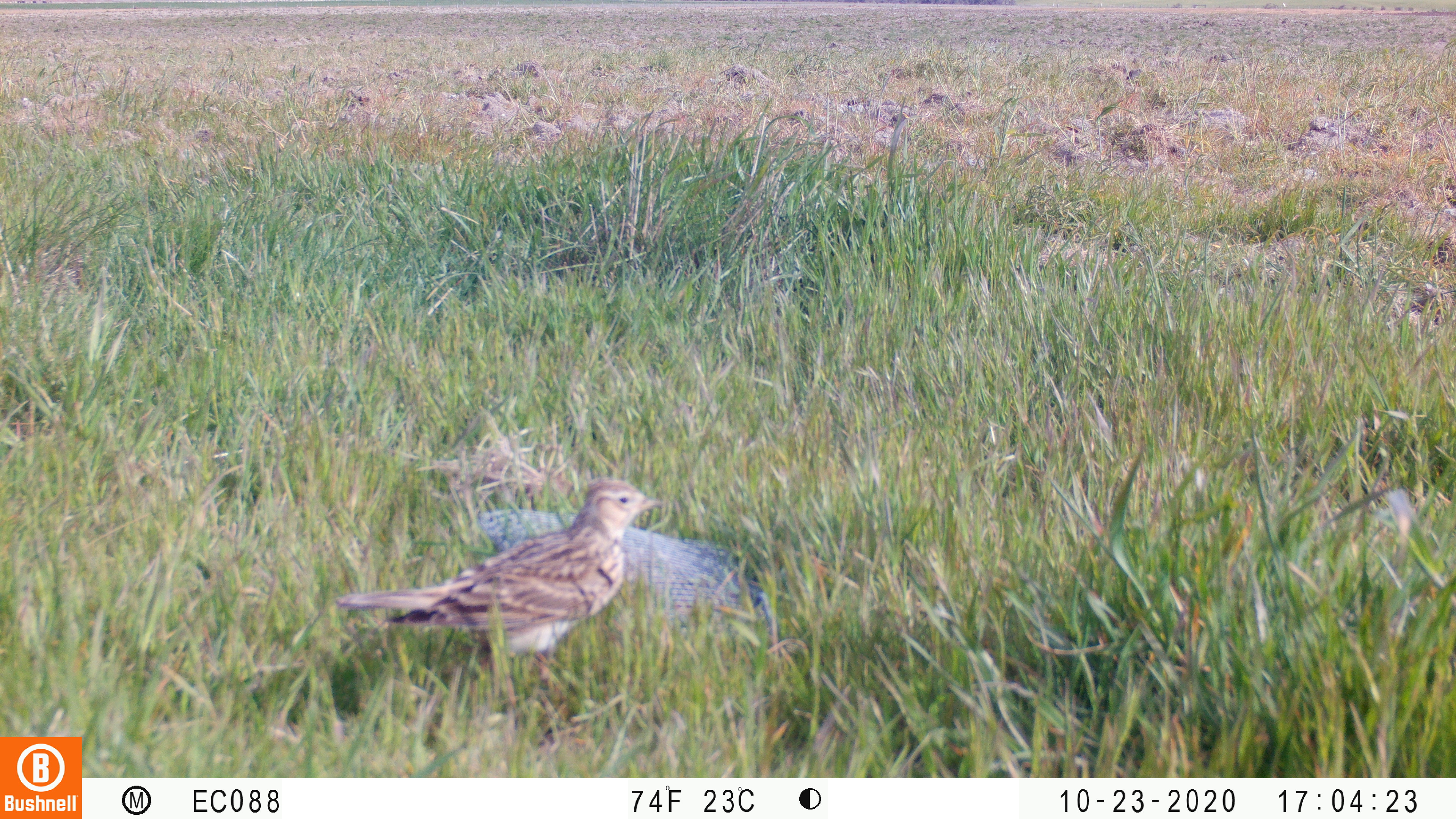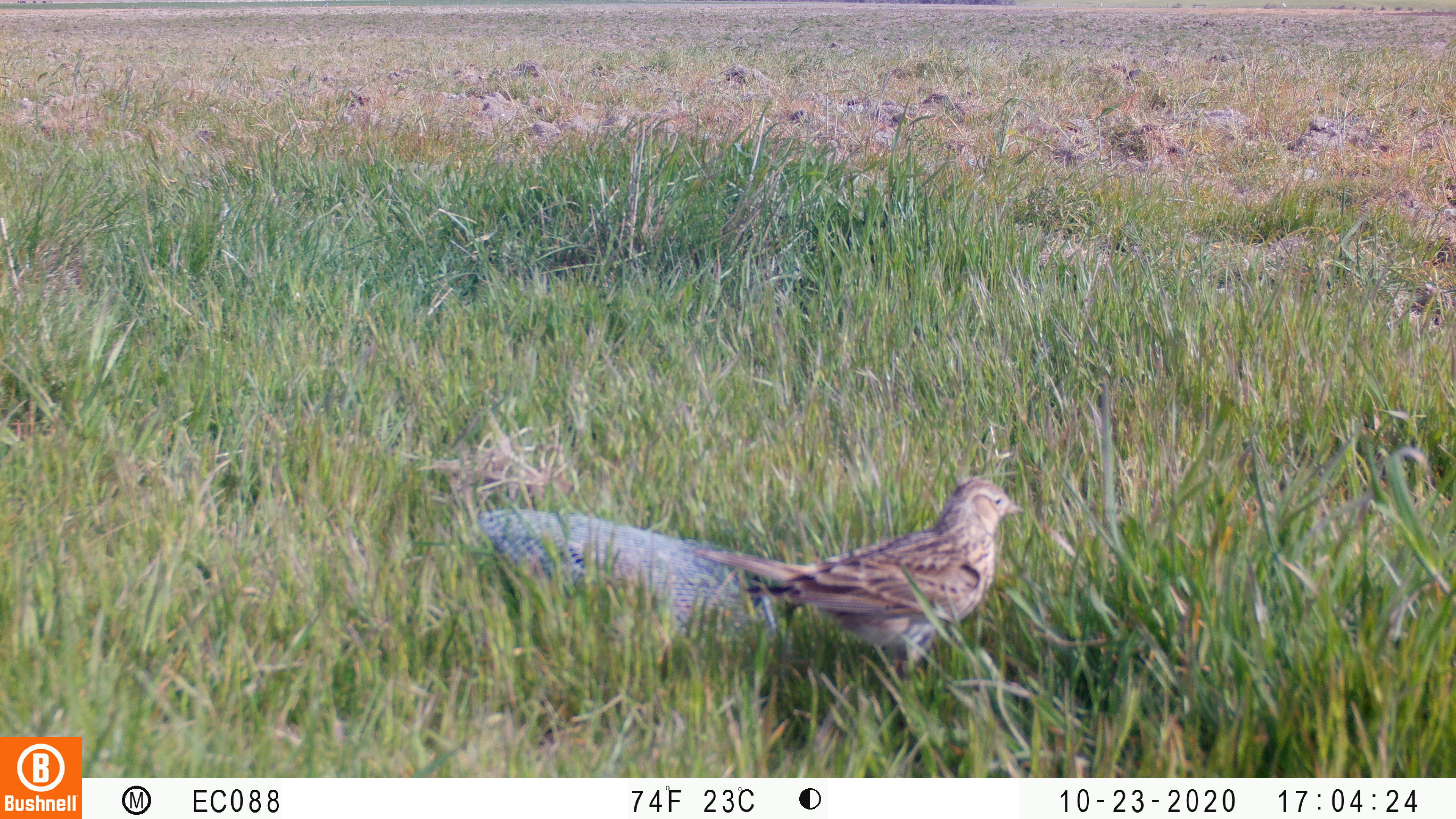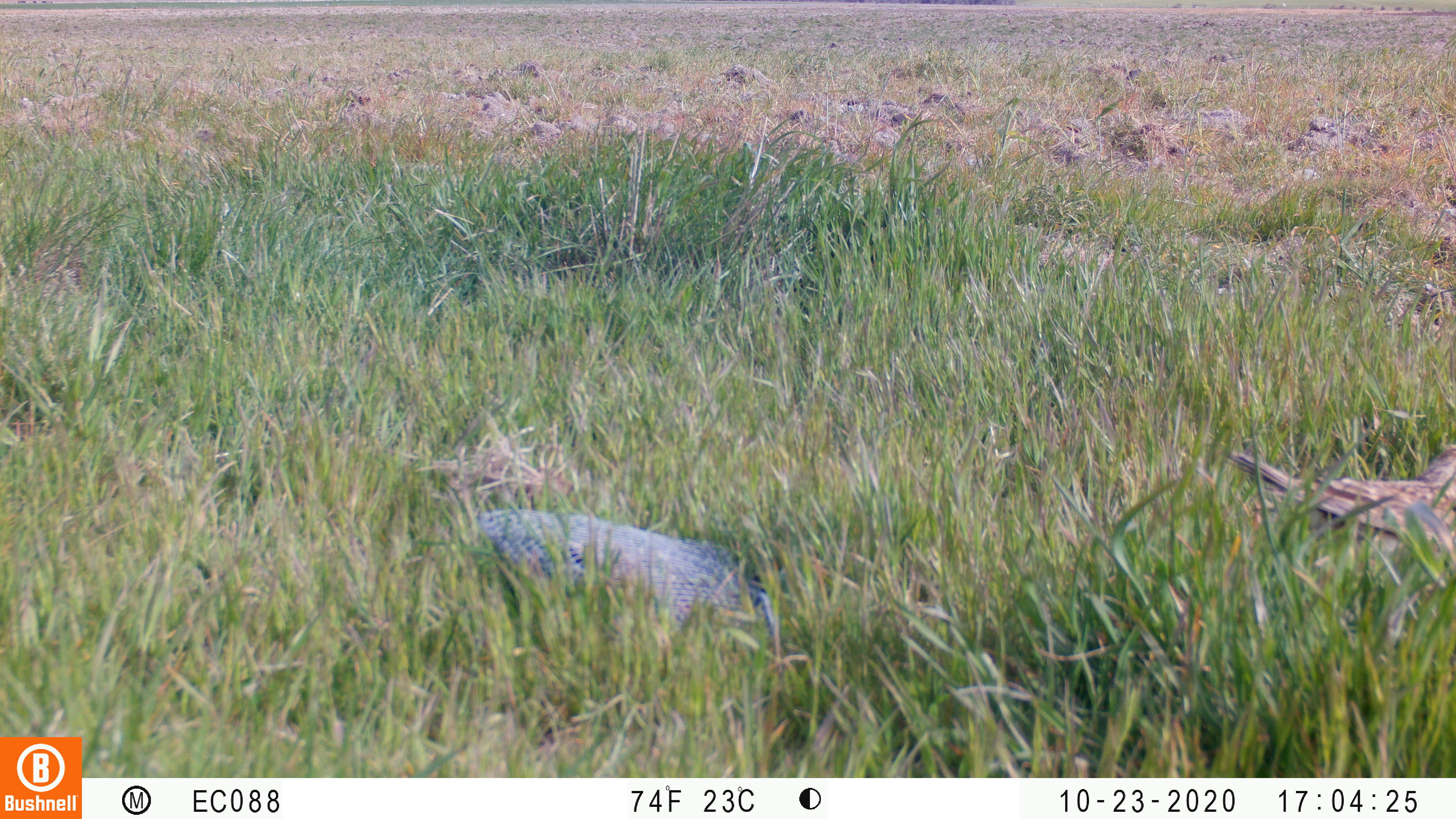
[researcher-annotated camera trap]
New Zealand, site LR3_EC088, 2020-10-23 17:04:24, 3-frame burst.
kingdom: Animalia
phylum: Chordata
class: Aves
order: Passeriformes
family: Motacillidae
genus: Anthus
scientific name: Anthus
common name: pipit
Pipit (Anthus).